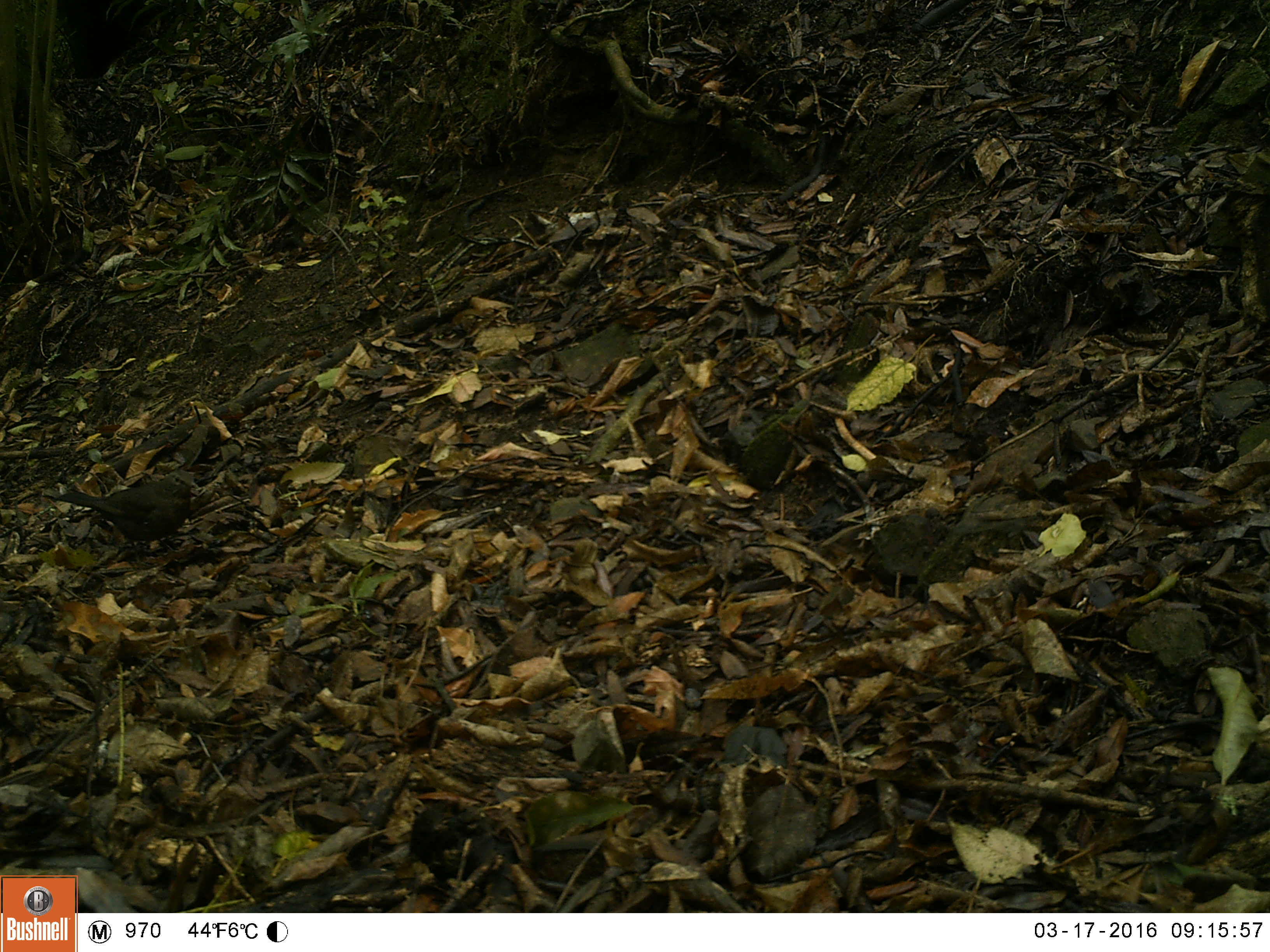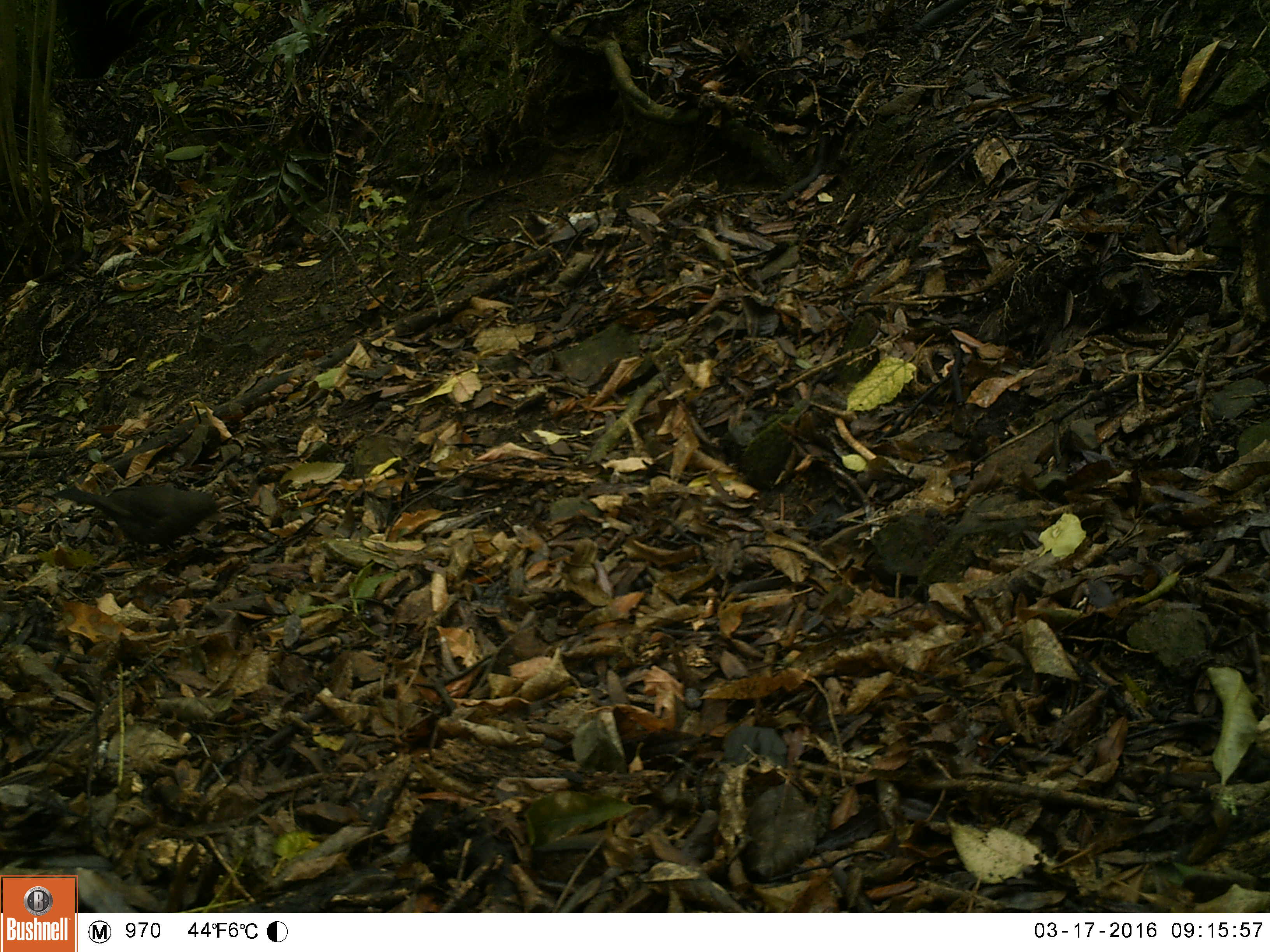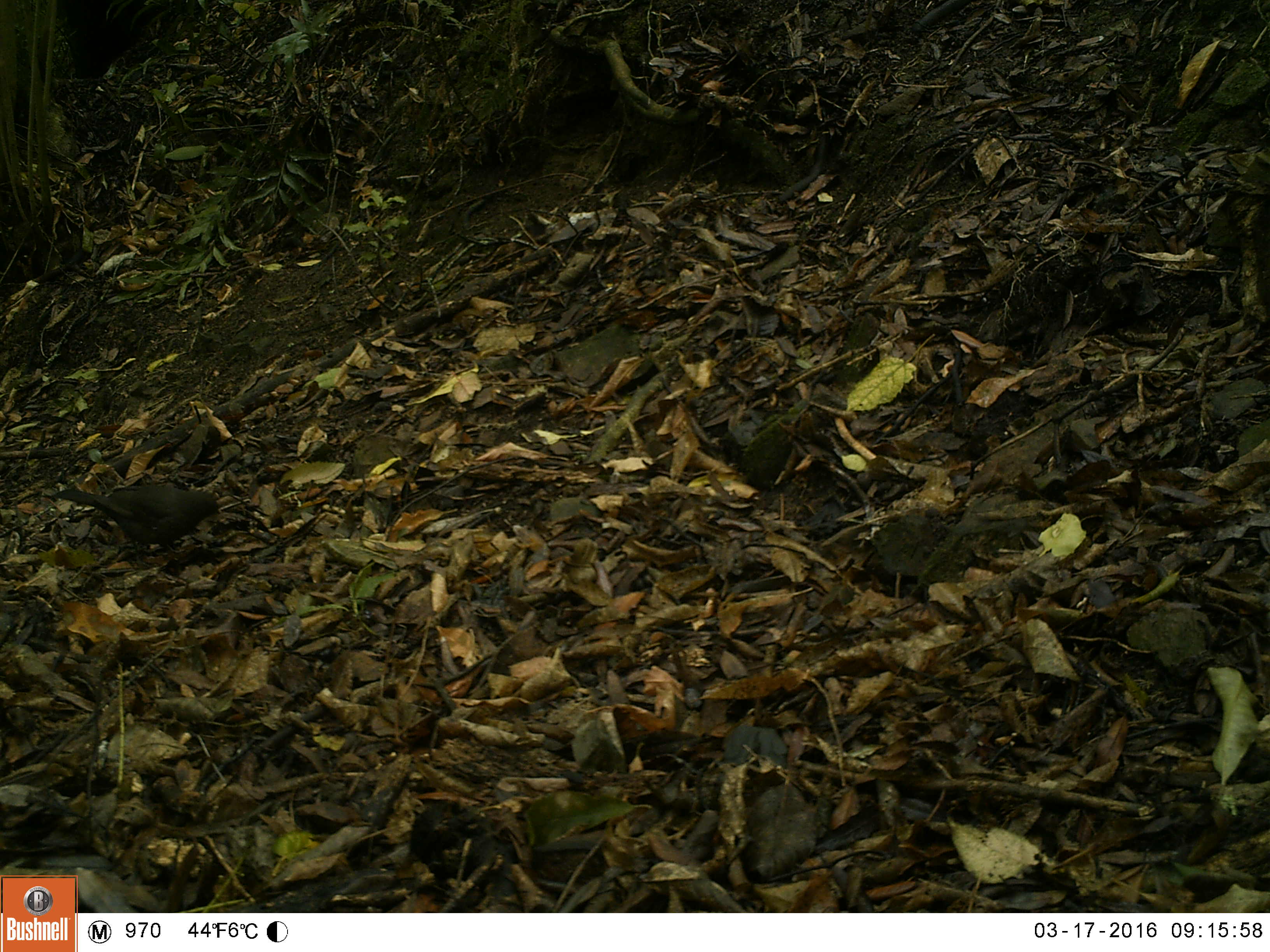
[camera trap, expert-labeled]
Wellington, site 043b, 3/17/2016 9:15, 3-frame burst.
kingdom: Animalia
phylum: Chordata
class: Aves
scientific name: Aves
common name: bird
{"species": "bird (Aves)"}